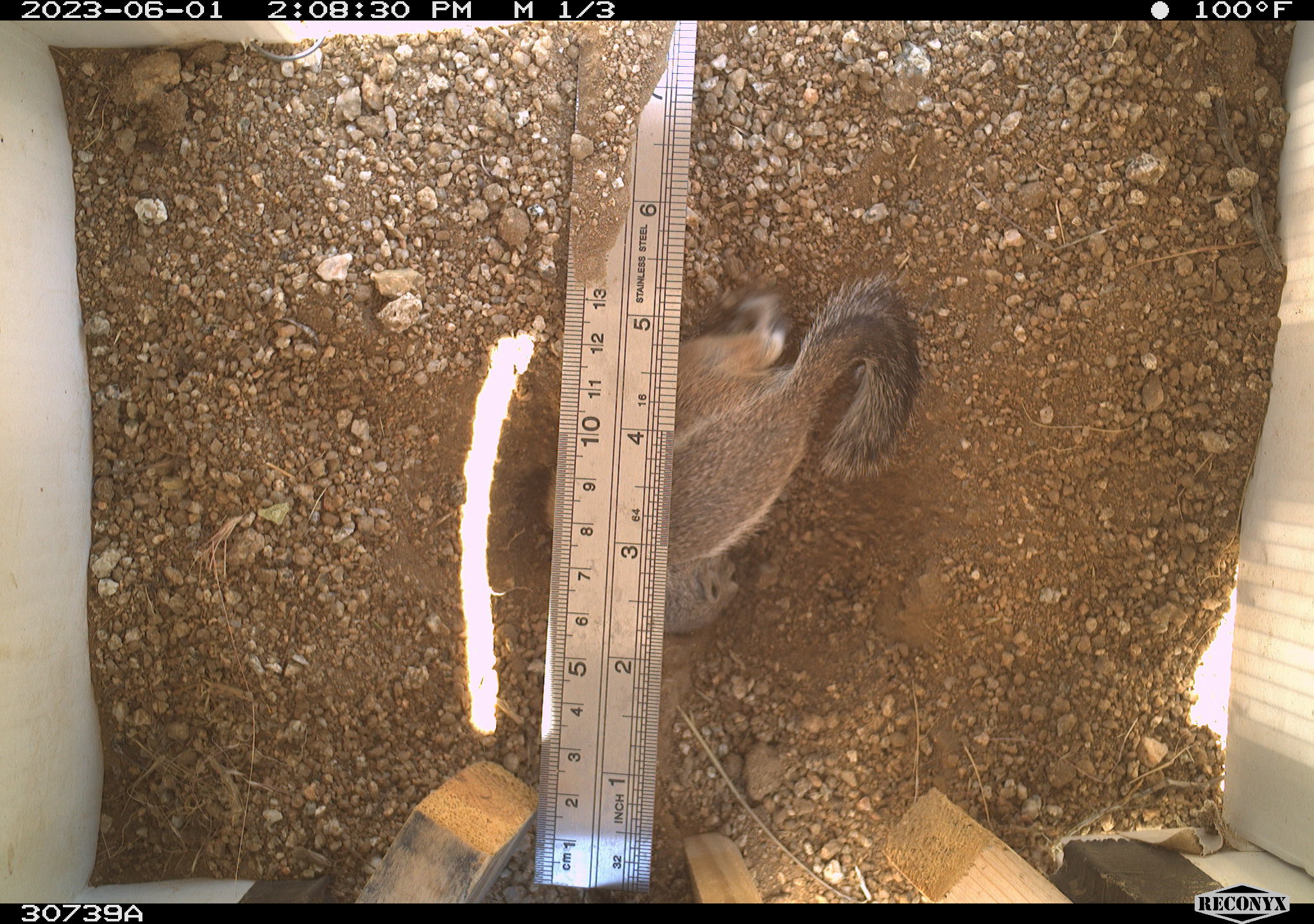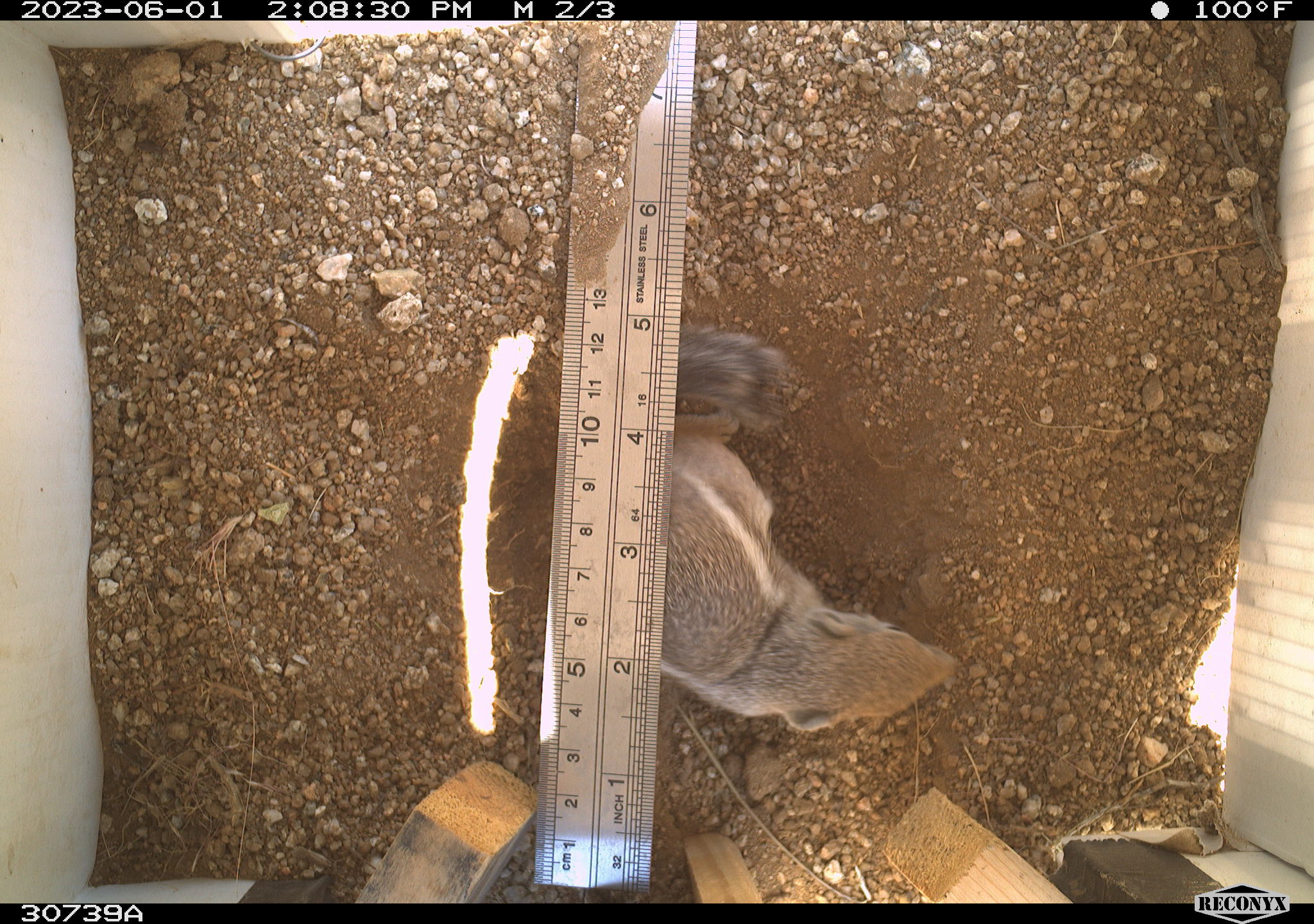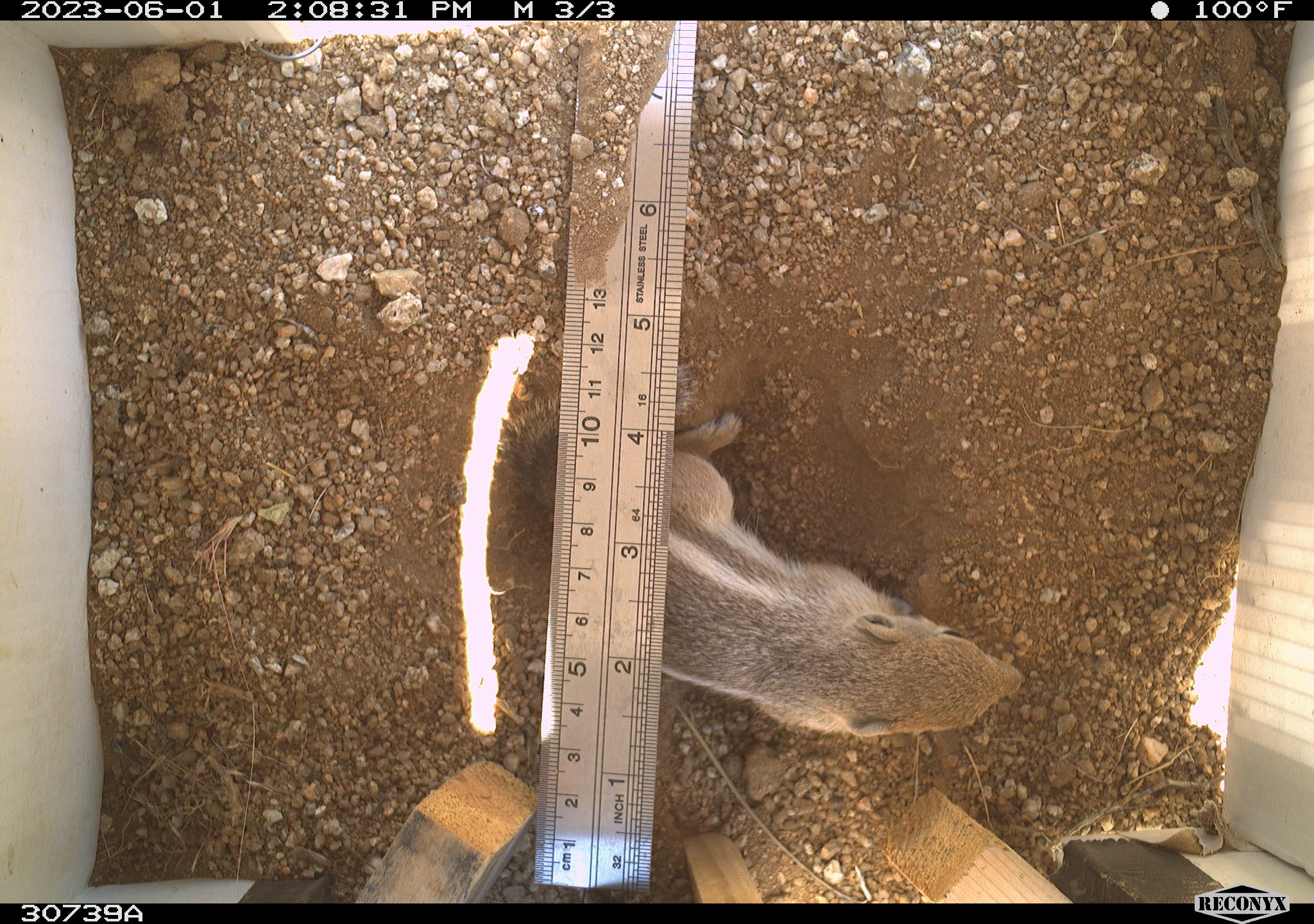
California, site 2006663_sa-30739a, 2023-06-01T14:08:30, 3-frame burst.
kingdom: Animalia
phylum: Chordata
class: Mammalia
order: Rodentia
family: Sciuridae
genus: Ammospermophilus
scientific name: Ammospermophilus leucurus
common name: white-tailed antelope squirrel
White-tailed antelope squirrel (Ammospermophilus leucurus).